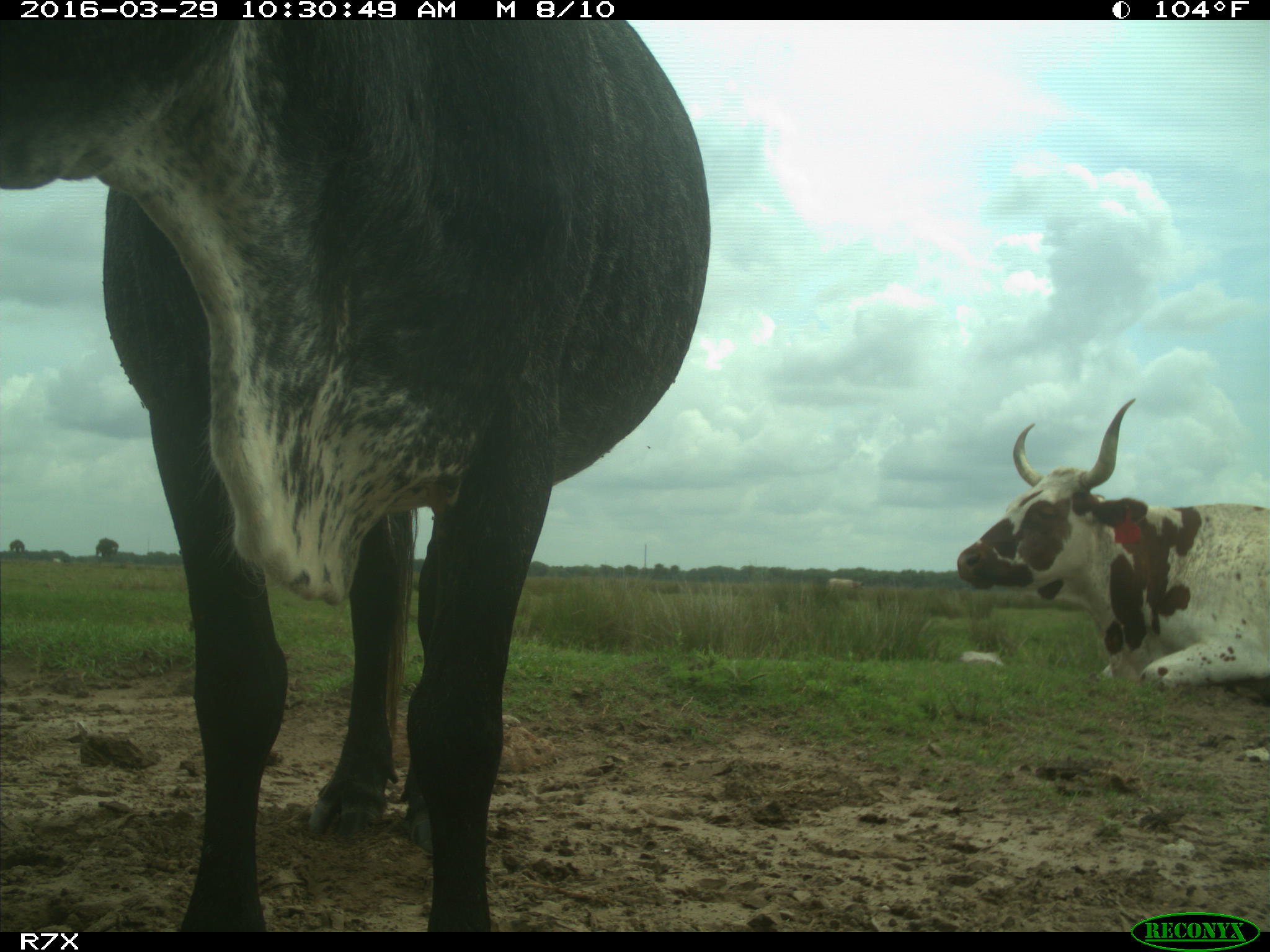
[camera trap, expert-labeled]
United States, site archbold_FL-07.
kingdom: Animalia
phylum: Chordata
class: Mammalia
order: Artiodactyla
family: Bovidae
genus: Bos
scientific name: Bos taurus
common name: domestic cow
Bos taurus (domestic cow).